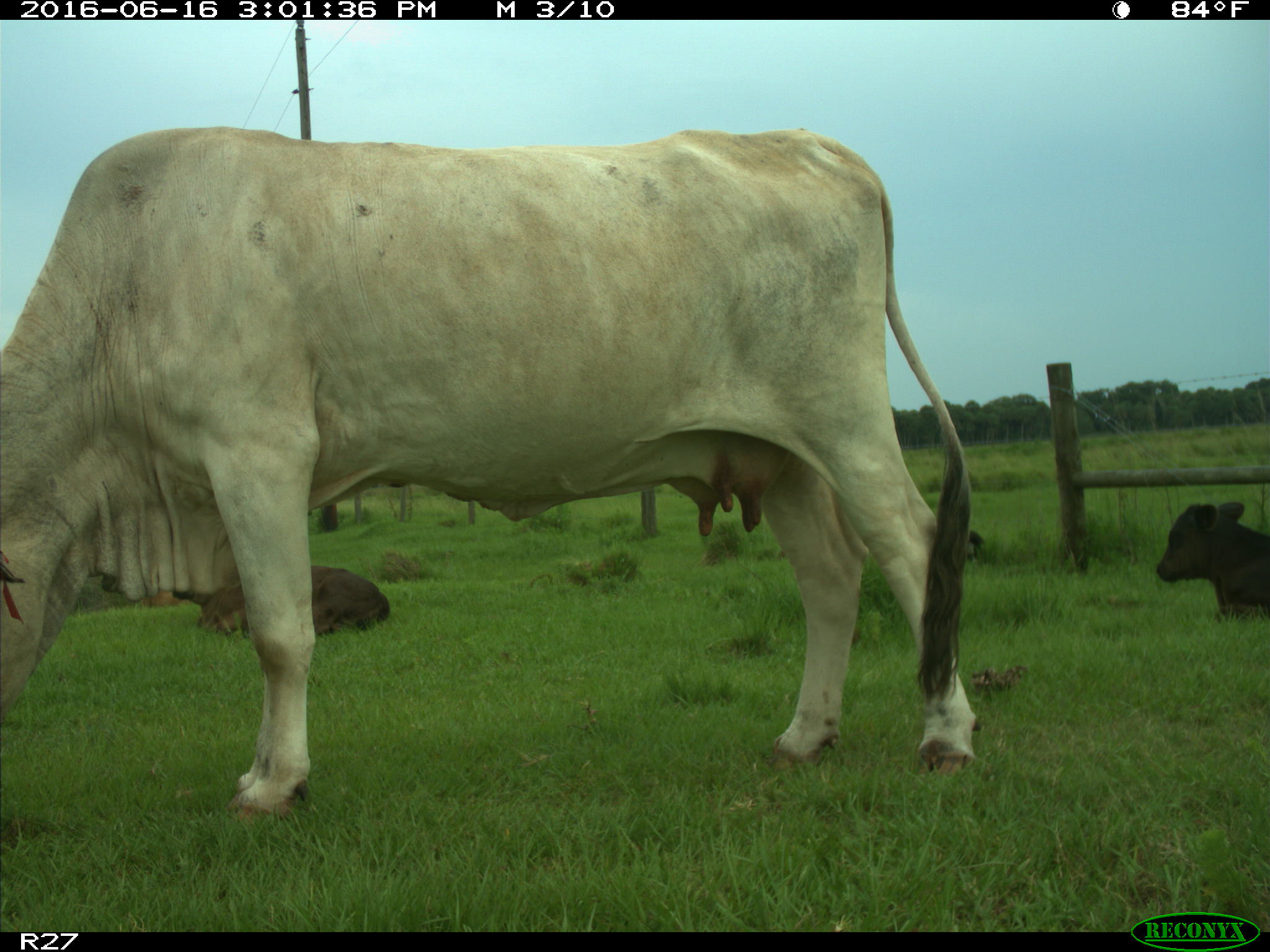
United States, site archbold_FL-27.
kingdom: Animalia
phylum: Chordata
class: Mammalia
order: Artiodactyla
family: Bovidae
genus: Bos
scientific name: Bos taurus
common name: domestic cow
Bos taurus (domestic cow).